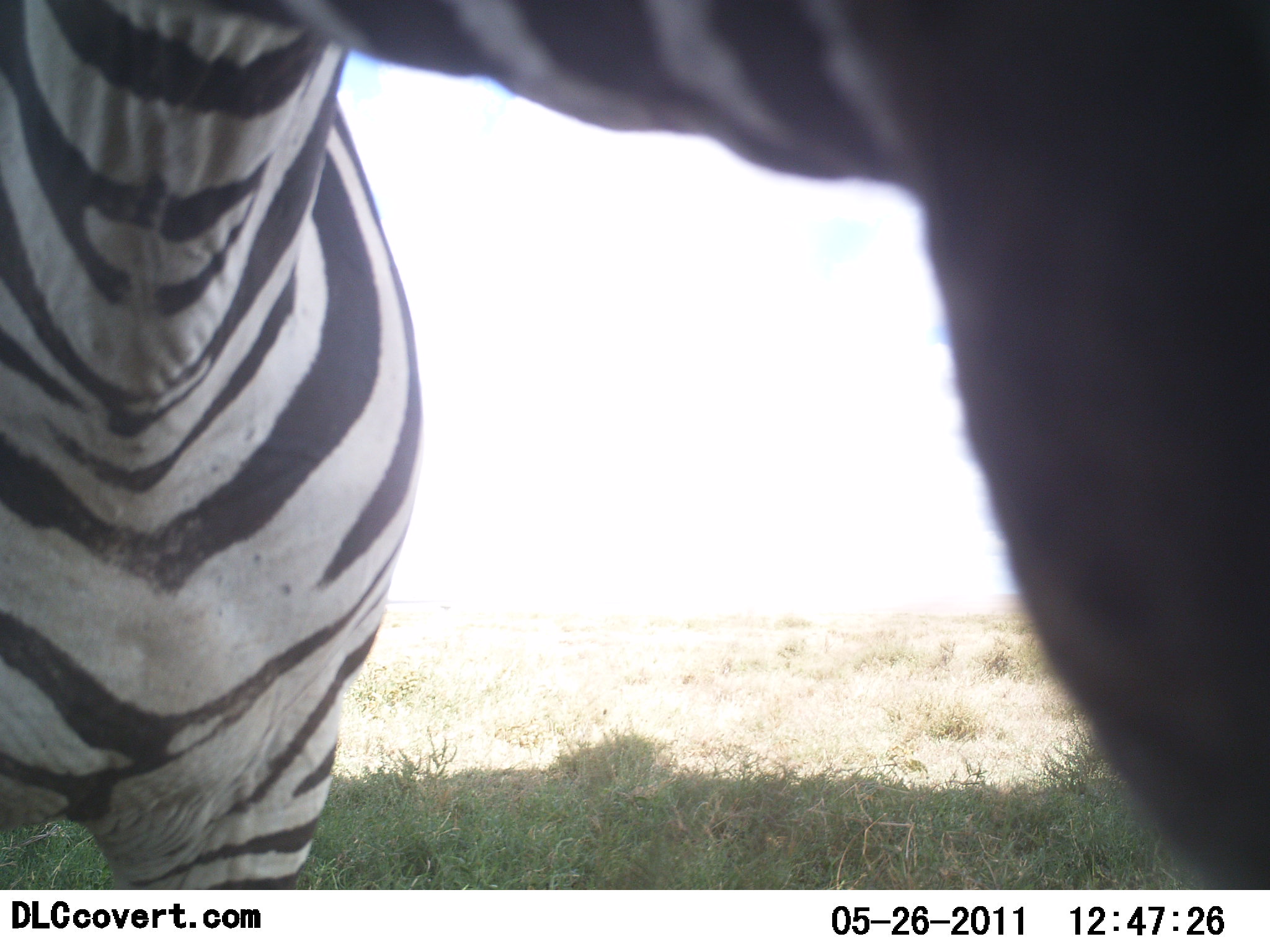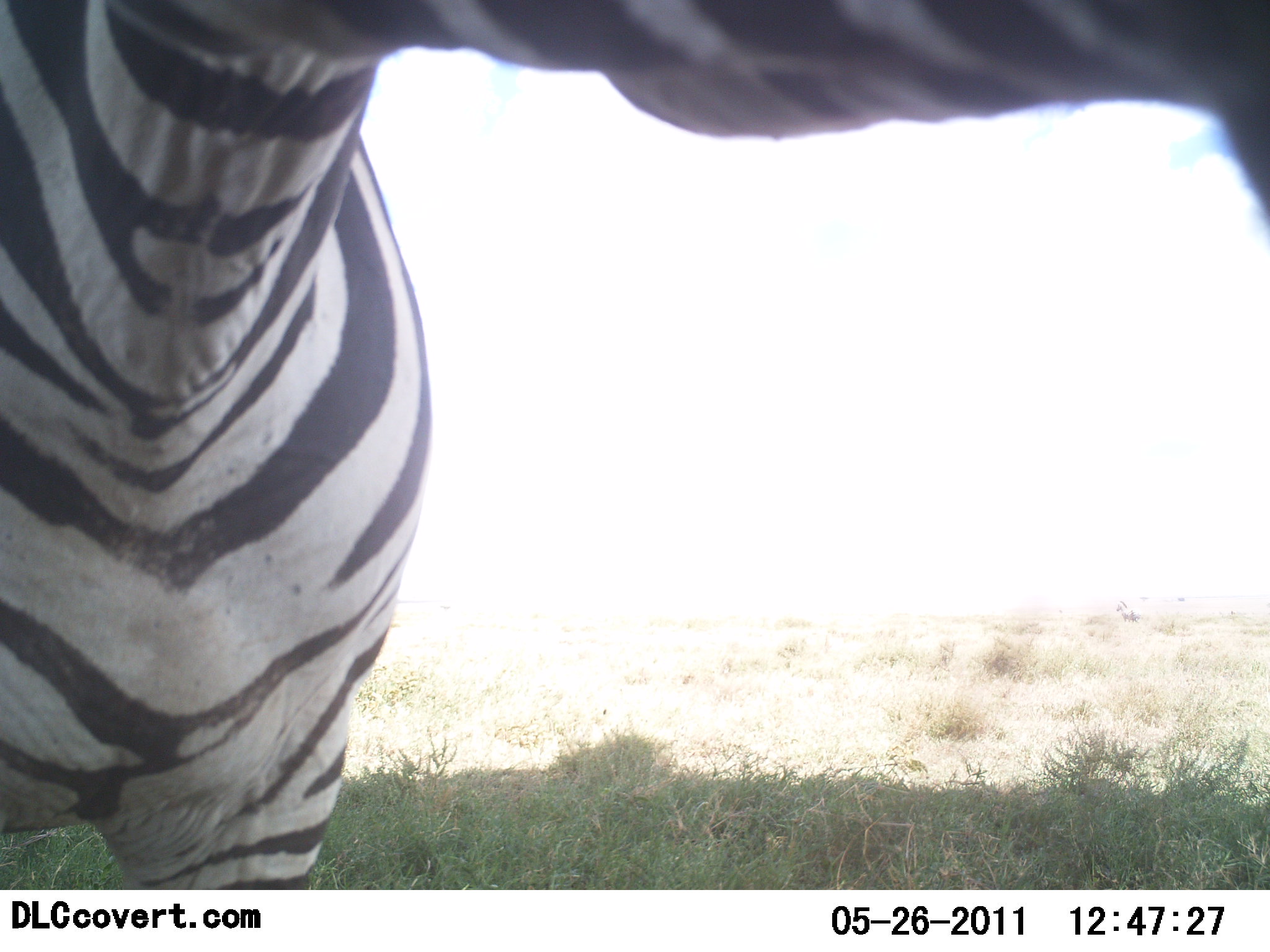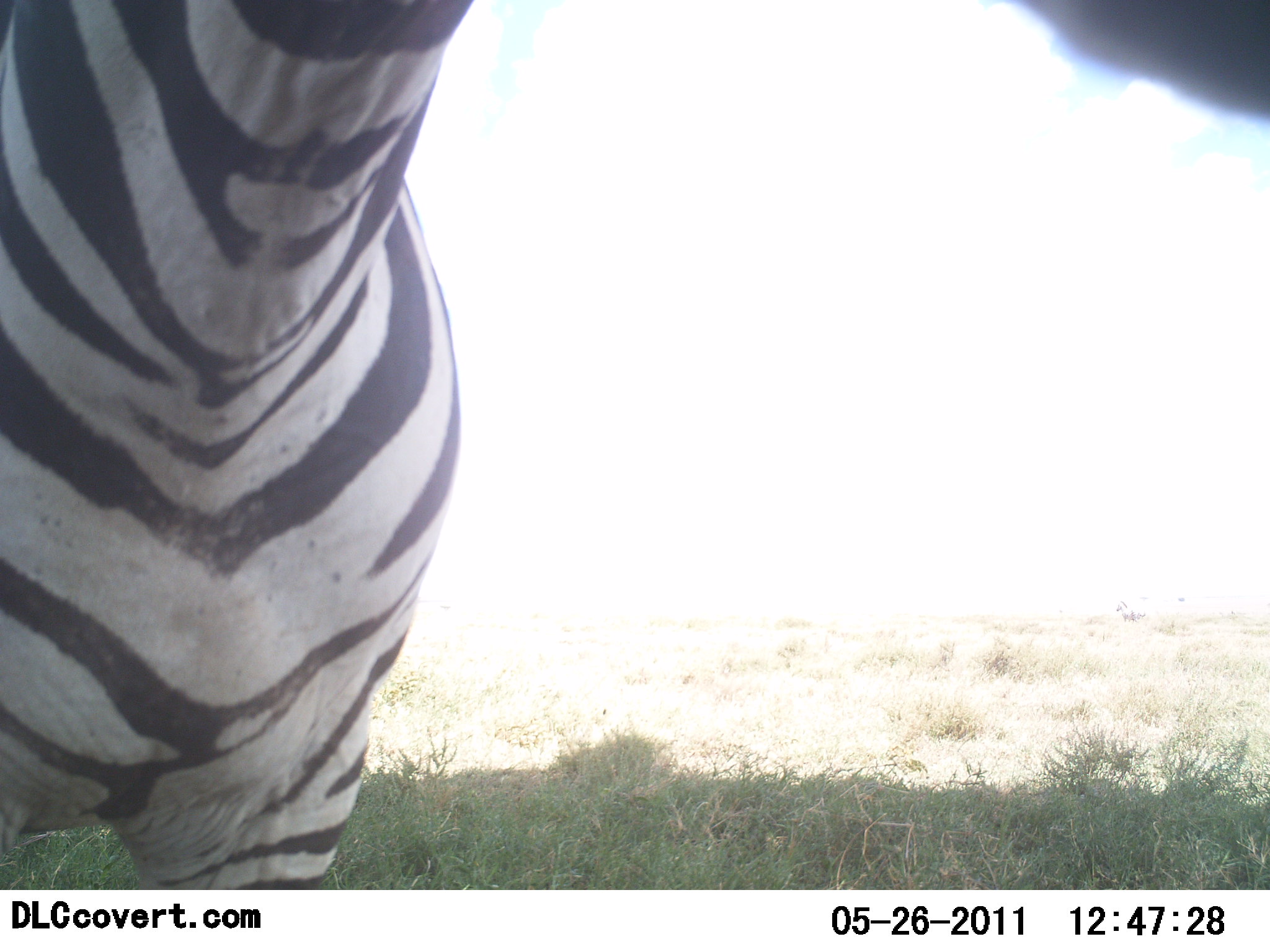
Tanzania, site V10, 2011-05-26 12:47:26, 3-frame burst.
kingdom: Animalia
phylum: Chordata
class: Mammalia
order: Perissodactyla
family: Equidae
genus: Equus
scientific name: Equus quagga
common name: plains zebra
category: zebra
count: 1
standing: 73%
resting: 0%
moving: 0%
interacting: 20%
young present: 0%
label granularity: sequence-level